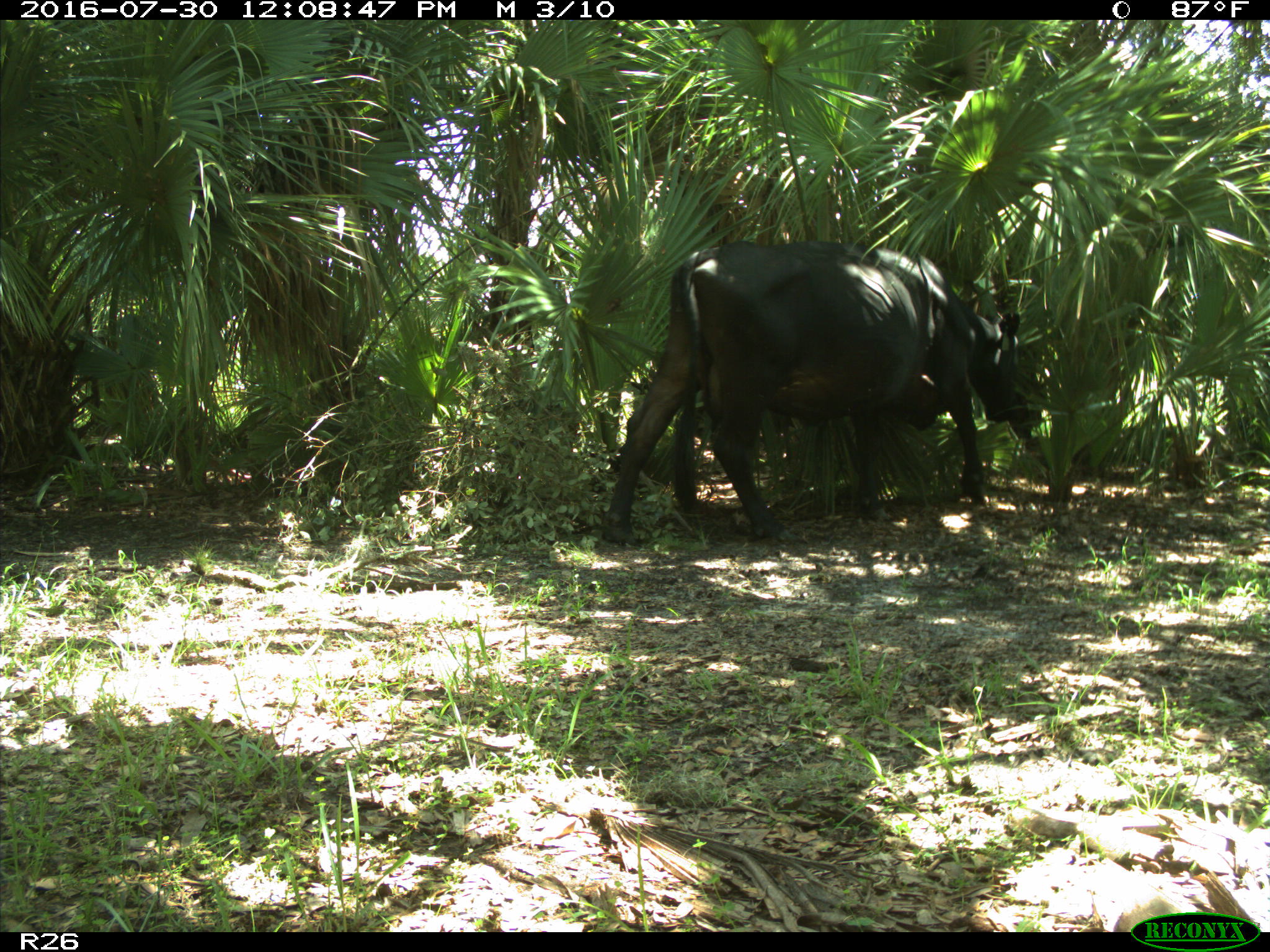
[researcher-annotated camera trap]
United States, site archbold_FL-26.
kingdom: Animalia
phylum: Chordata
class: Mammalia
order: Artiodactyla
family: Bovidae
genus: Bos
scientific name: Bos taurus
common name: domestic cow